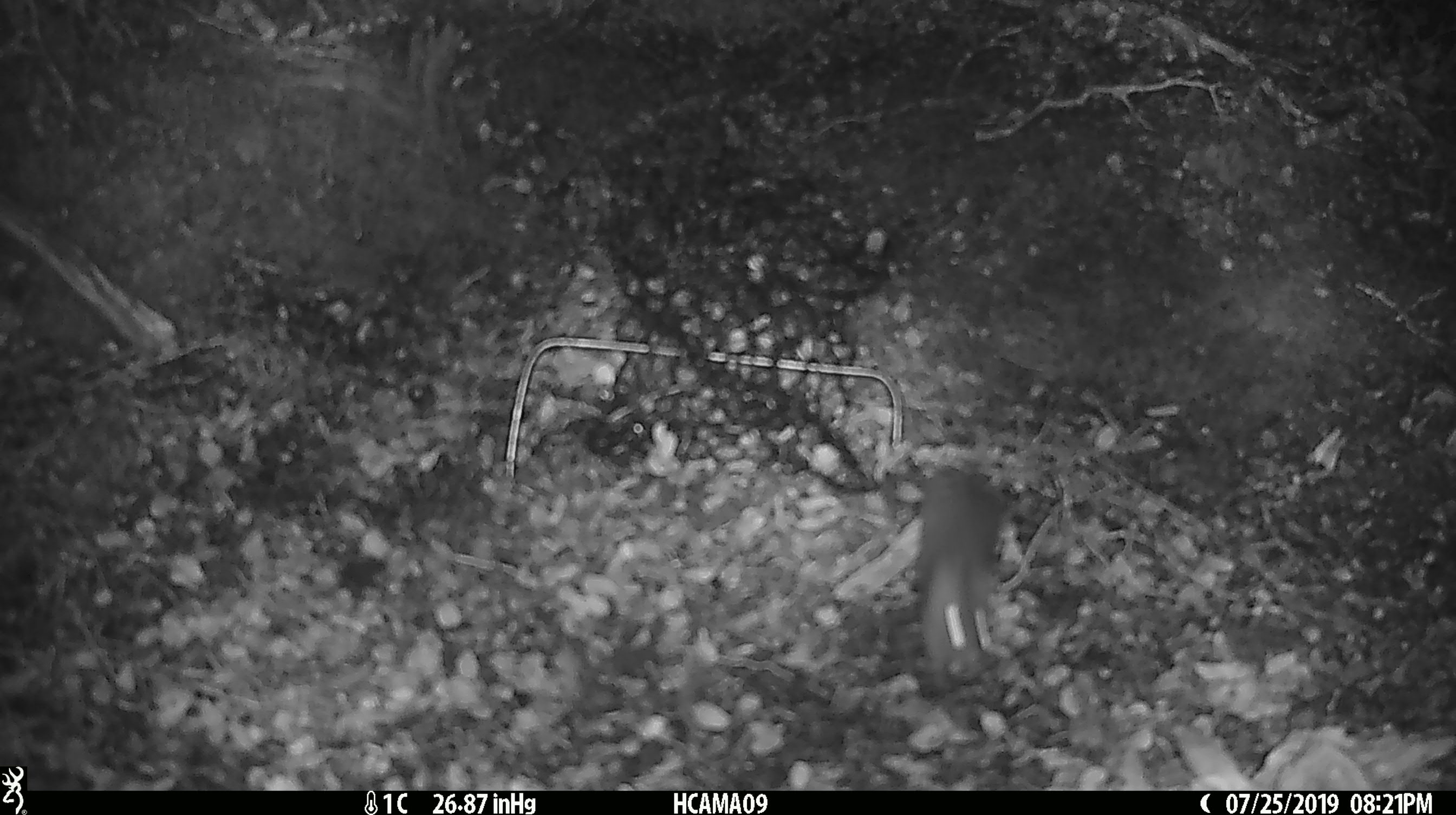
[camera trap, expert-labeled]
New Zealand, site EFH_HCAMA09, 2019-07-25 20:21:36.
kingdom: Animalia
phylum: Chordata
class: Mammalia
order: Rodentia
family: Muridae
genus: Mus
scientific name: Mus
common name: mouse